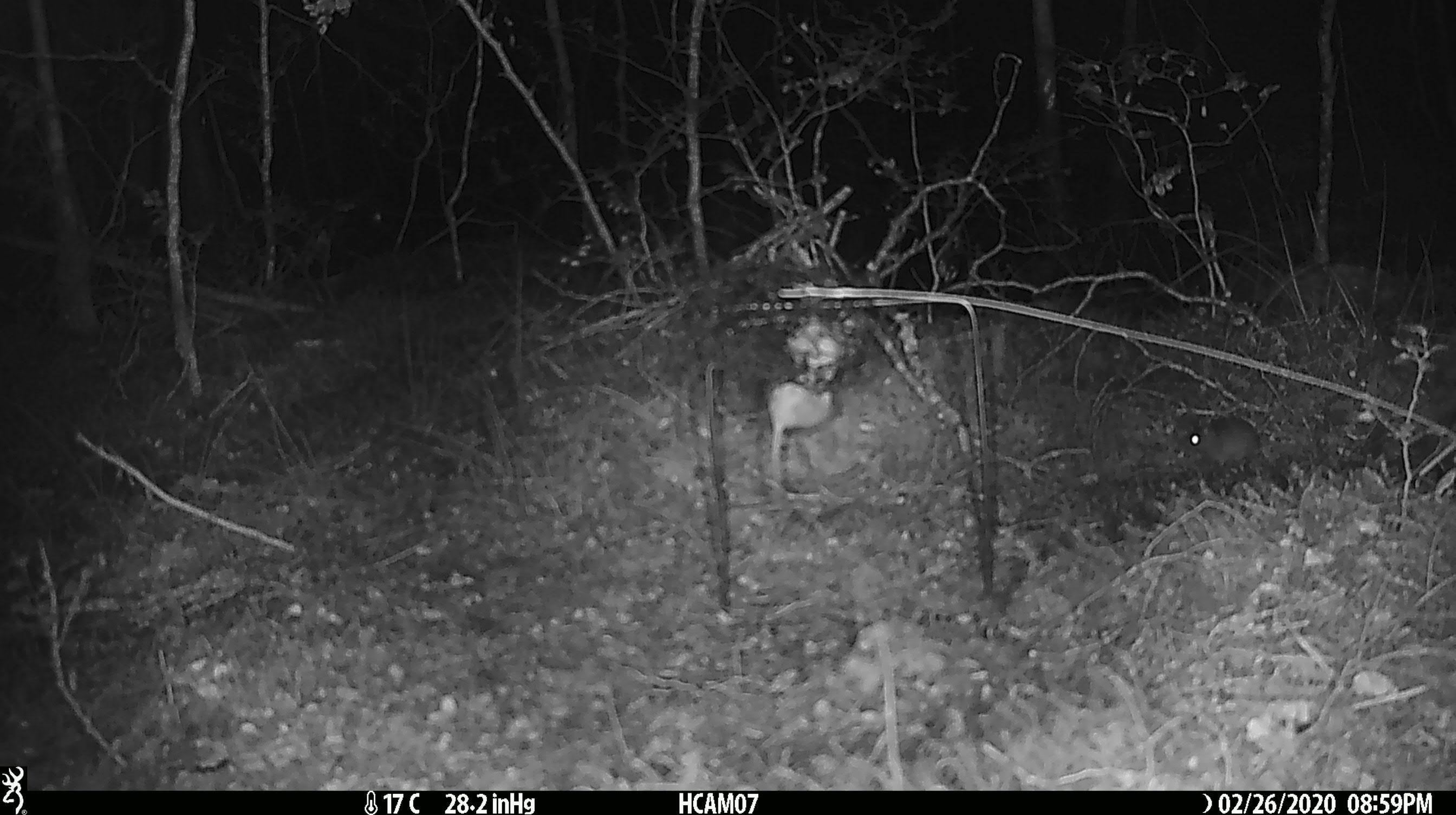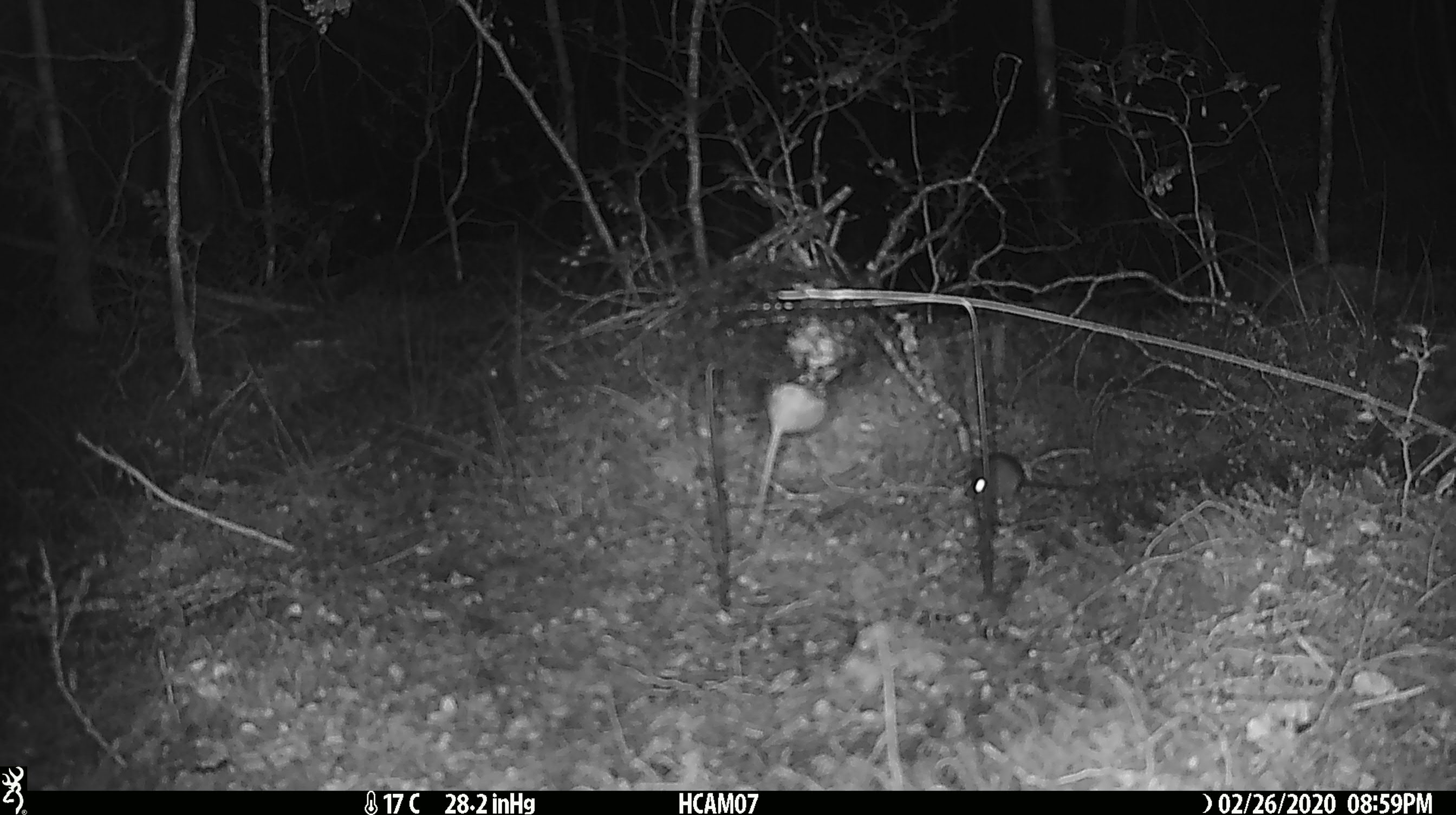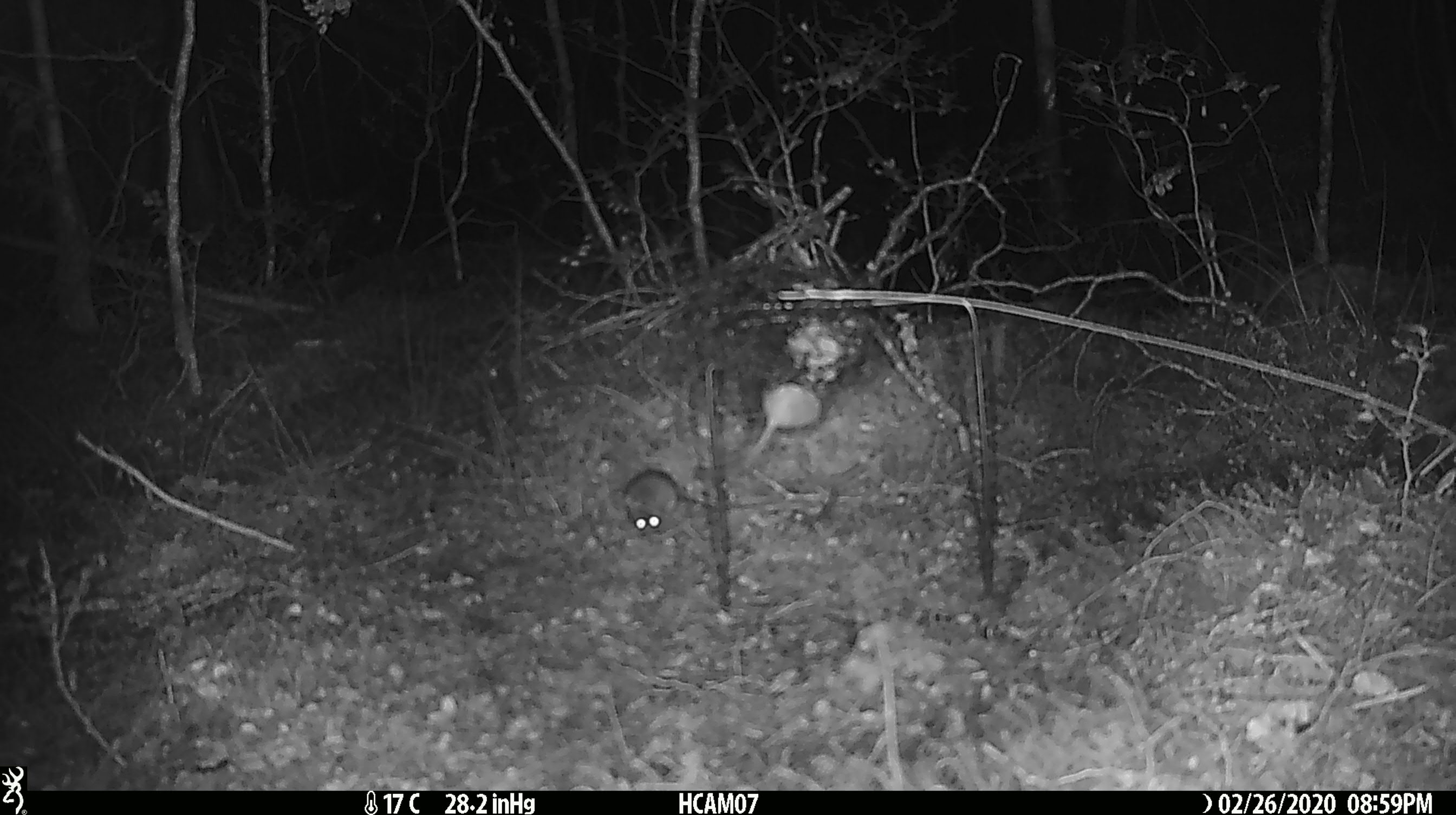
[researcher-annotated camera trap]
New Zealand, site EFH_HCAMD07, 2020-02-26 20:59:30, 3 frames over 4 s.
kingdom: Animalia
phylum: Chordata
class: Mammalia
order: Rodentia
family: Muridae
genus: Mus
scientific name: Mus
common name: mouse